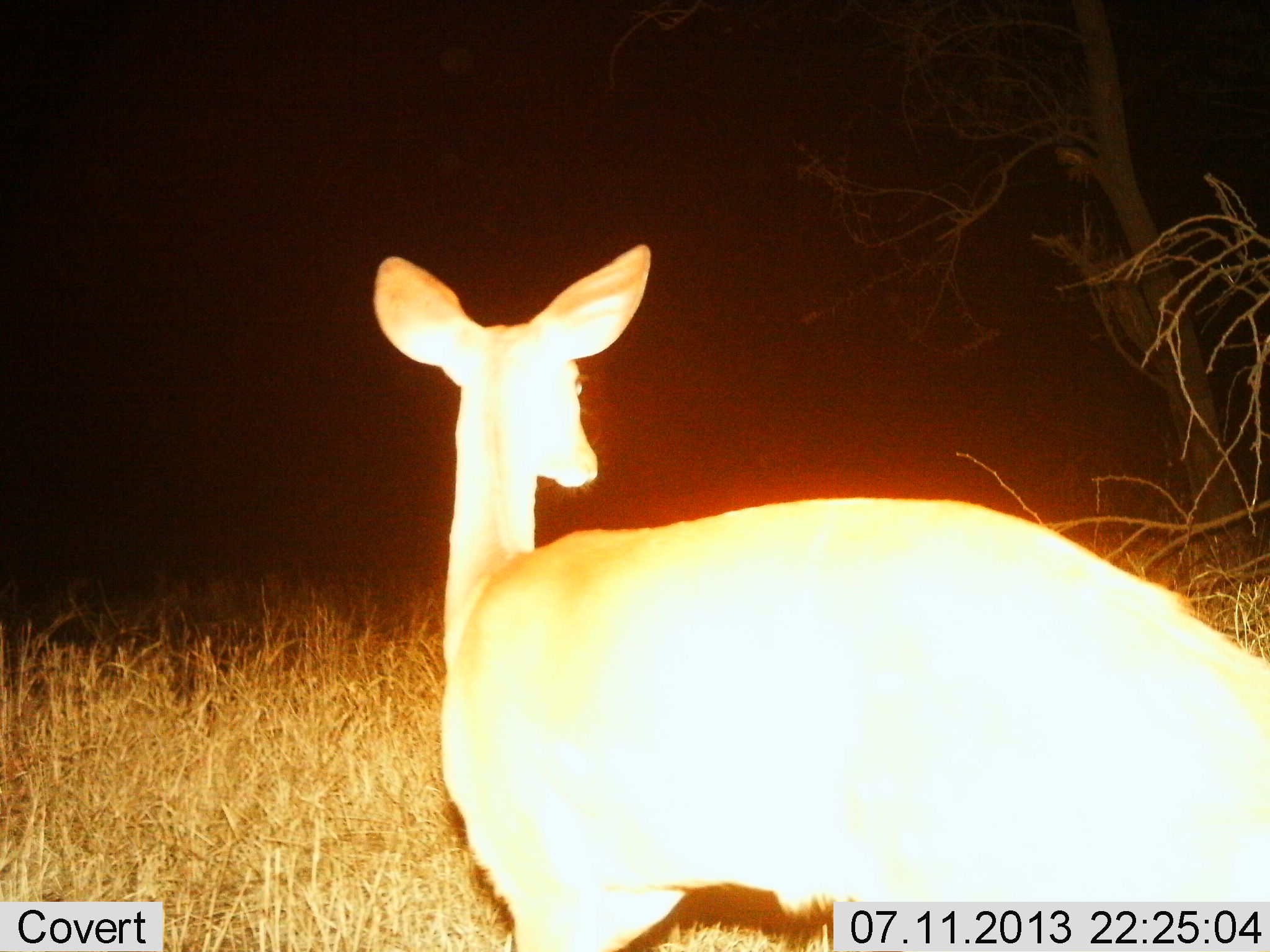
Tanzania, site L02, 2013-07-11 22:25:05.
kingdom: Animalia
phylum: Chordata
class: Mammalia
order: Artiodactyla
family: Bovidae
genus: Redunca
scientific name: Redunca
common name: reedbuck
Reedbuck (Redunca), count 1. Behavior (volunteer vote fractions): standing 100%, resting 0%, moving 0%, interacting 0%. Young present (vote fraction): 0%. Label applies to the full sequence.